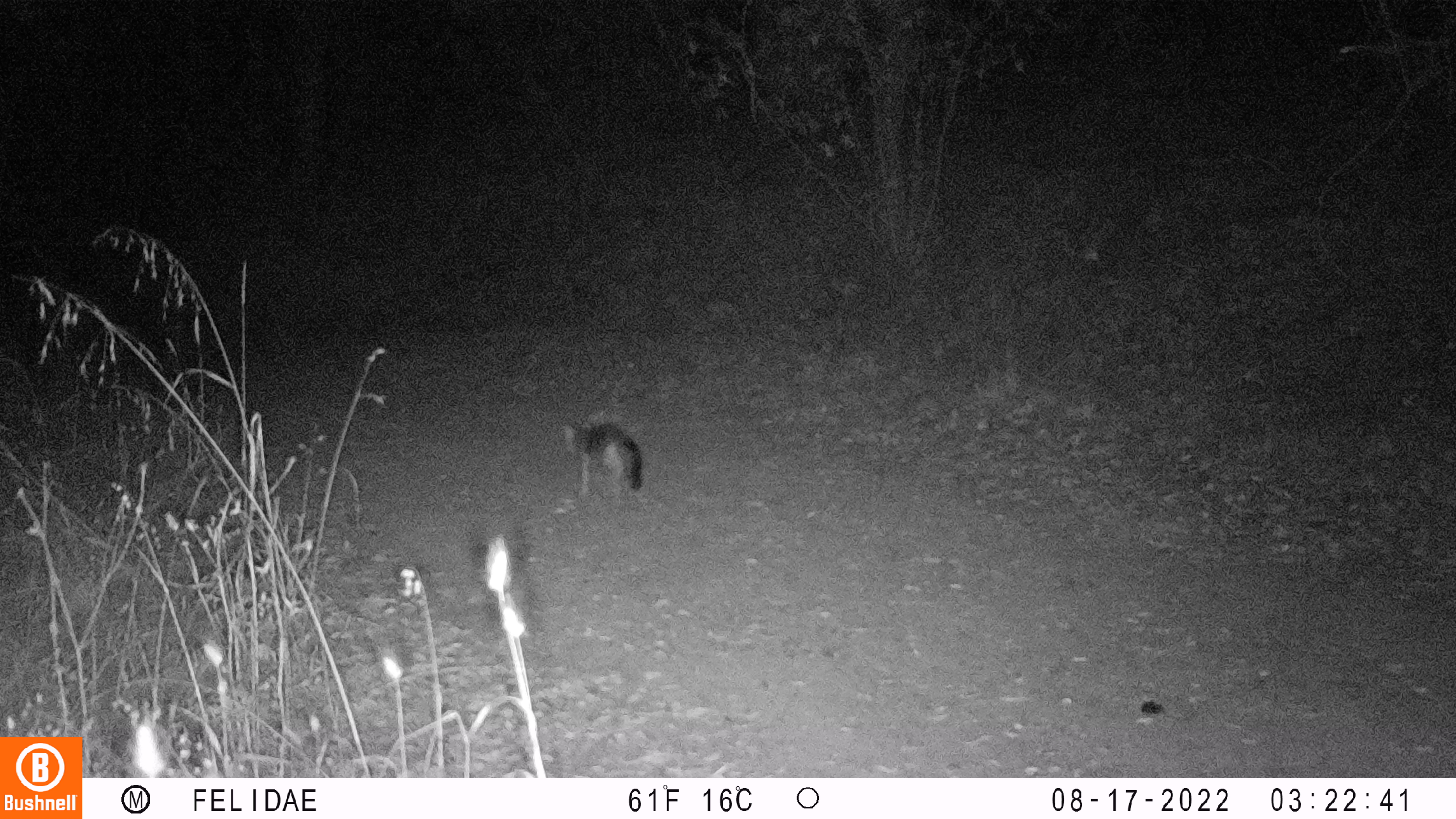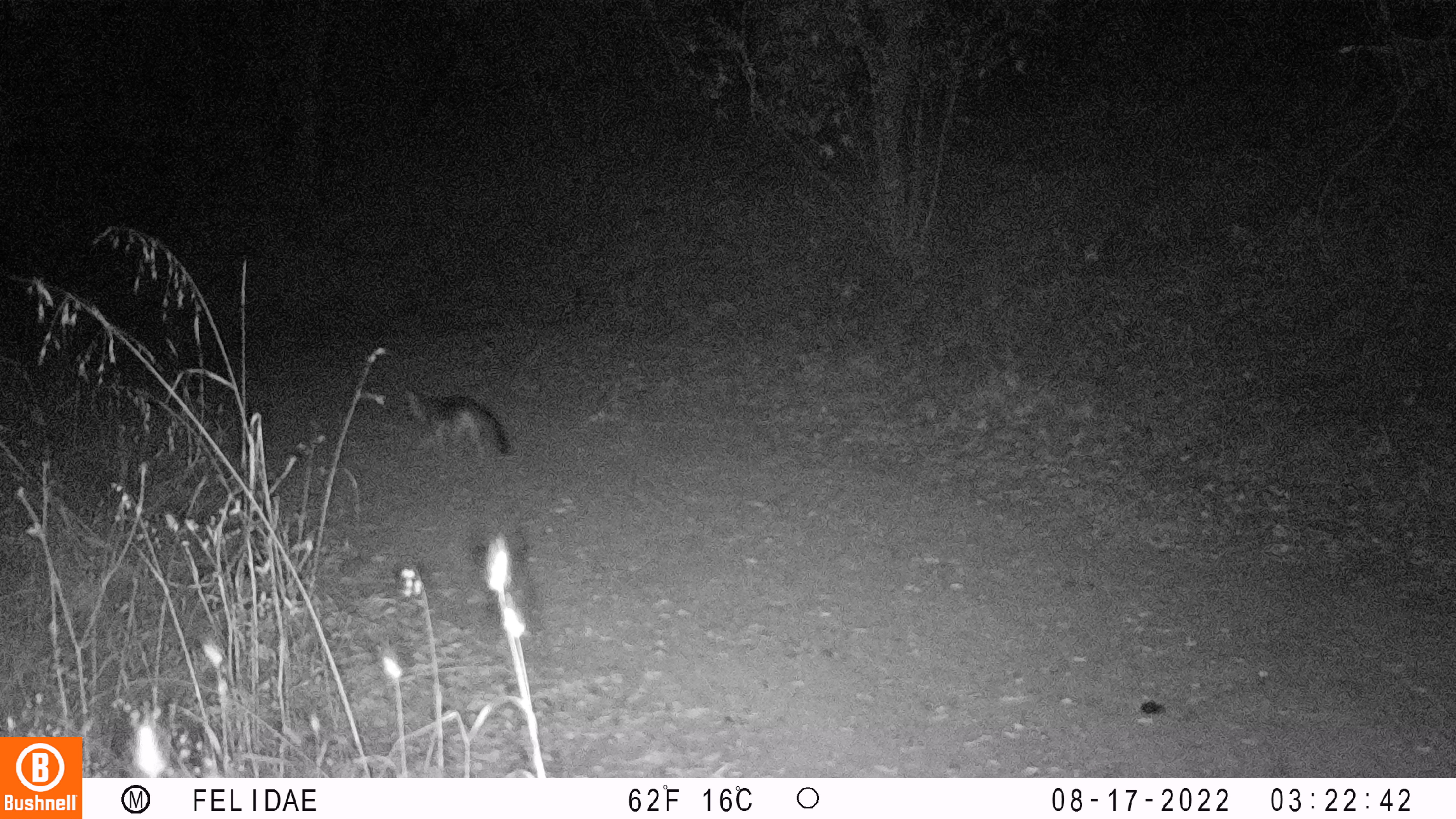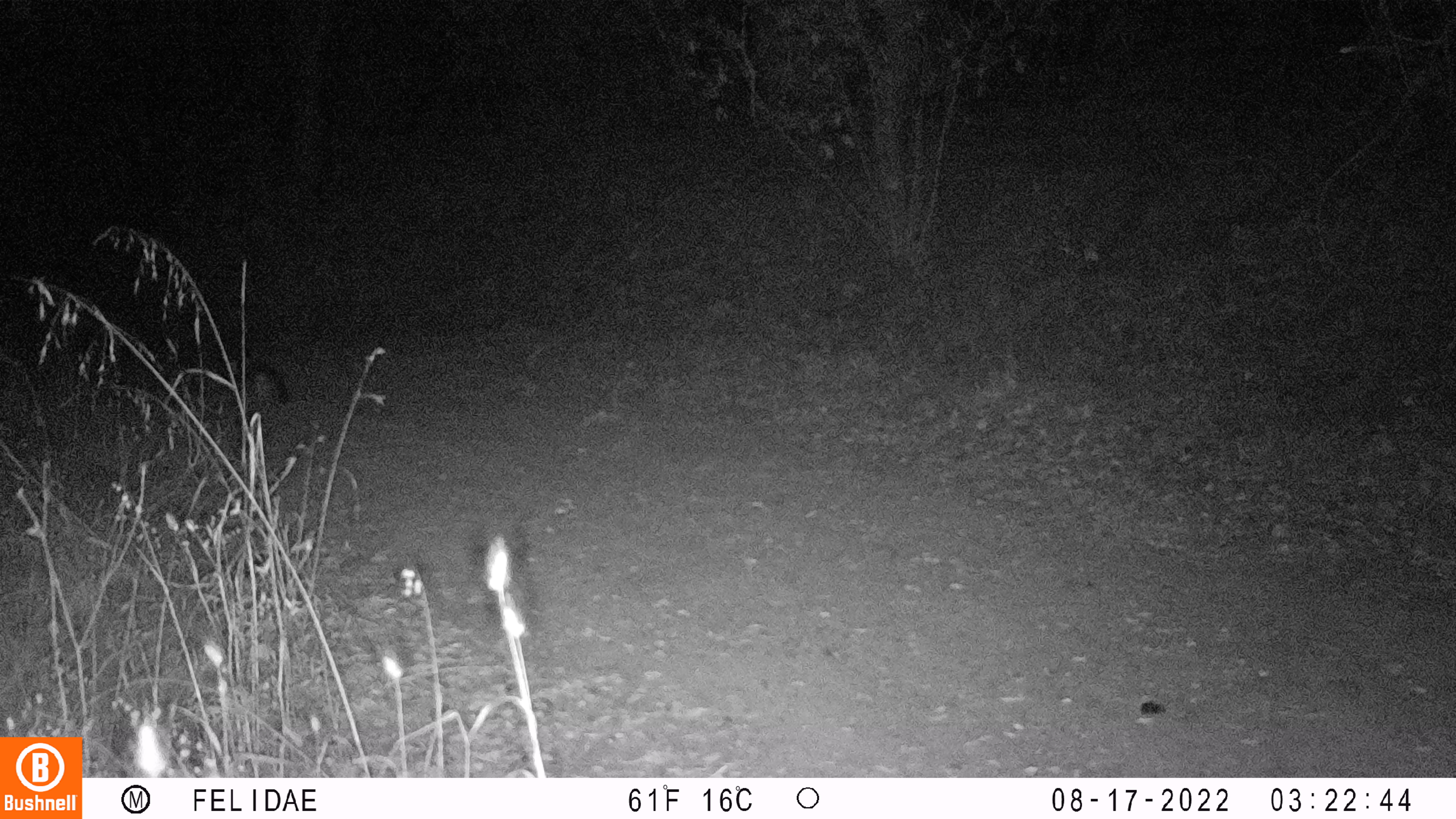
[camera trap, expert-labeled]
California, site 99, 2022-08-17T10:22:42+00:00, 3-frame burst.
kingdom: Animalia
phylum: Chordata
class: Mammalia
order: Carnivora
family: Canidae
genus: Urocyon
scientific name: Urocyon cinereoargenteus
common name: gray fox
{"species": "gray fox (Urocyon cinereoargenteus)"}